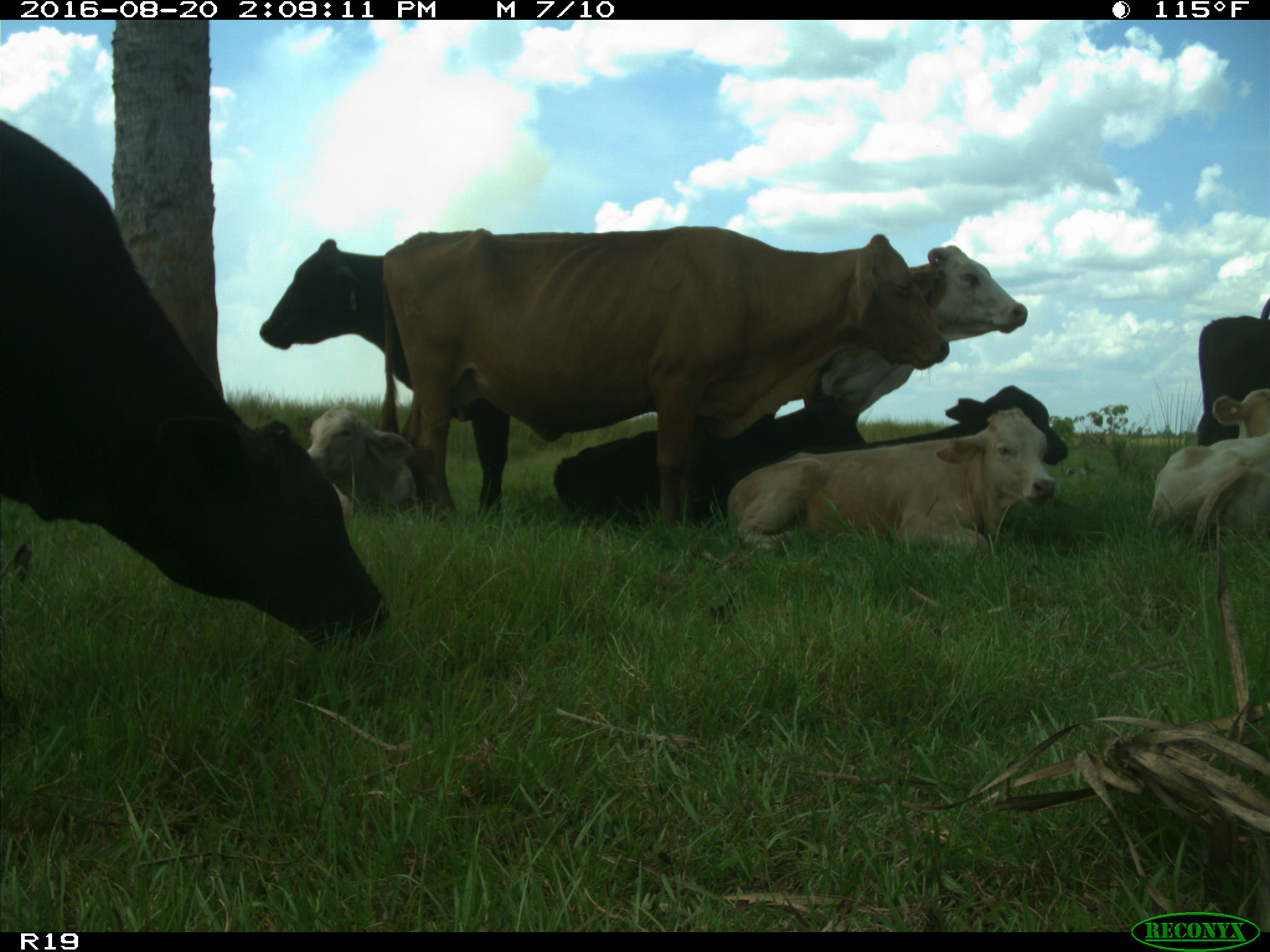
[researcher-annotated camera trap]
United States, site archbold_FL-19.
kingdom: Animalia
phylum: Chordata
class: Mammalia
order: Artiodactyla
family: Bovidae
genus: Bos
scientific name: Bos taurus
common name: domestic cow